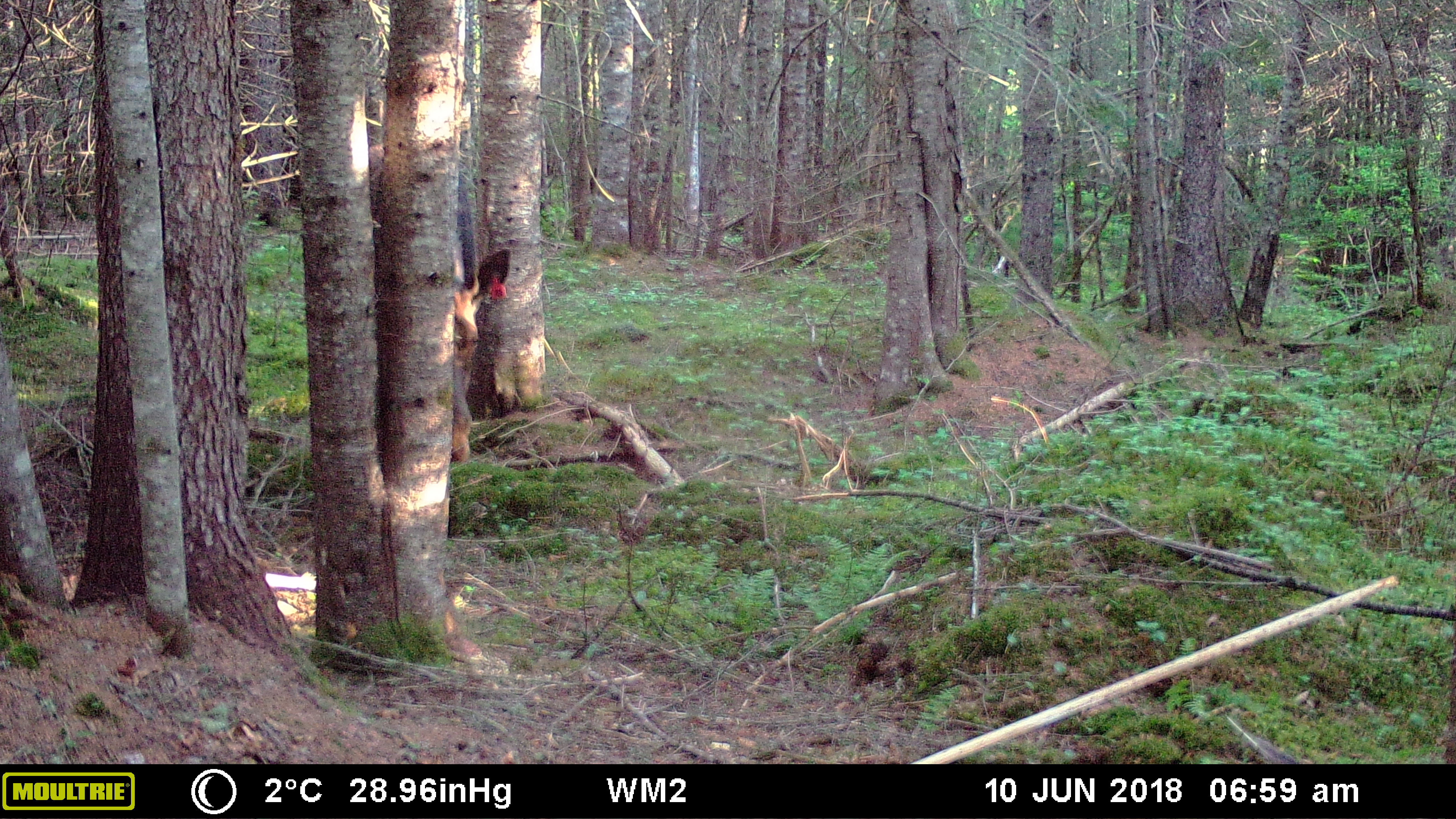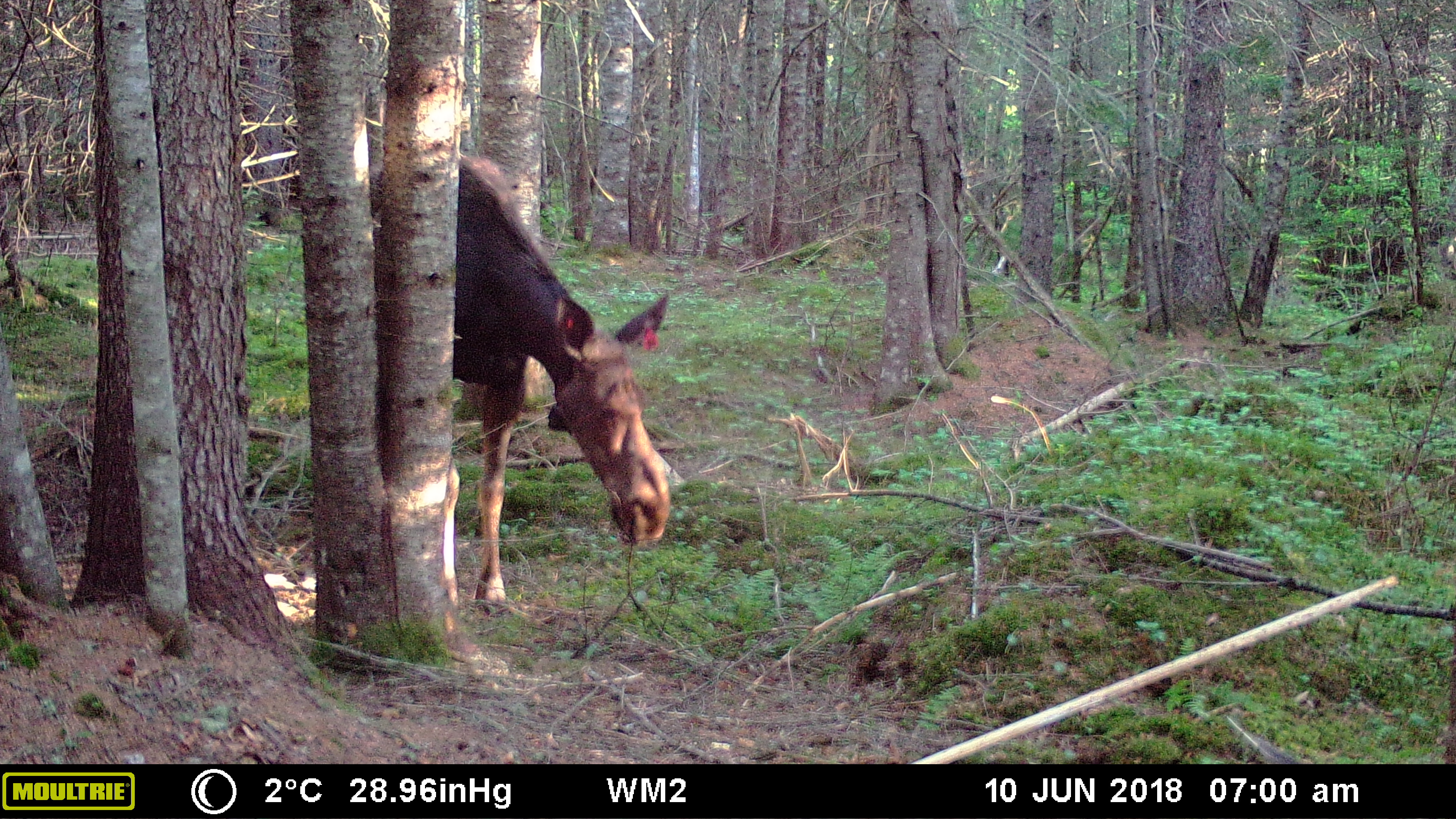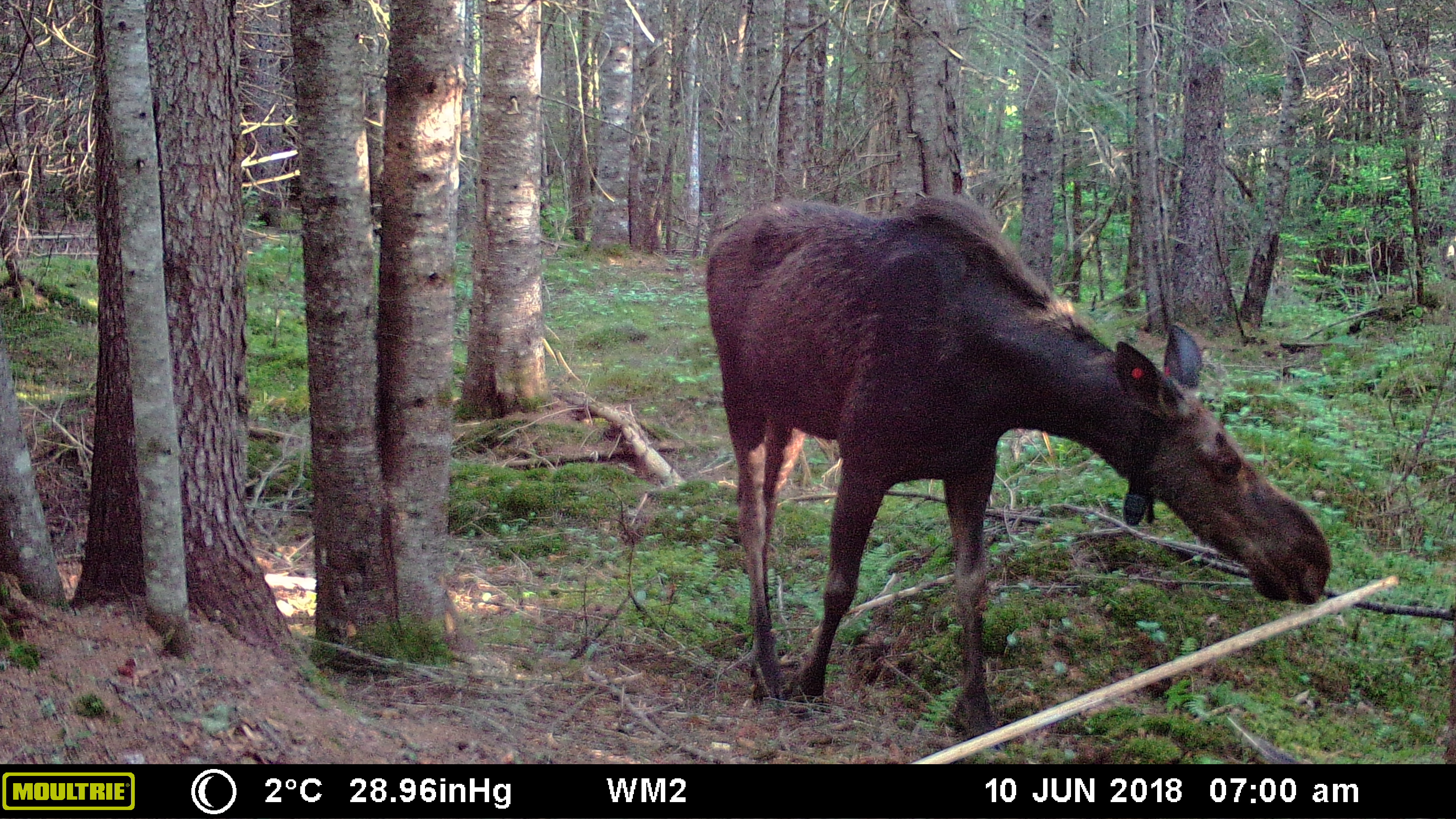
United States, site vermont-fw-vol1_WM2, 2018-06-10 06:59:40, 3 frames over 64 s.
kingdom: Animalia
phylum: Chordata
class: Mammalia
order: Artiodactyla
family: Cervidae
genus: Alces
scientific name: Alces alces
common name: moose